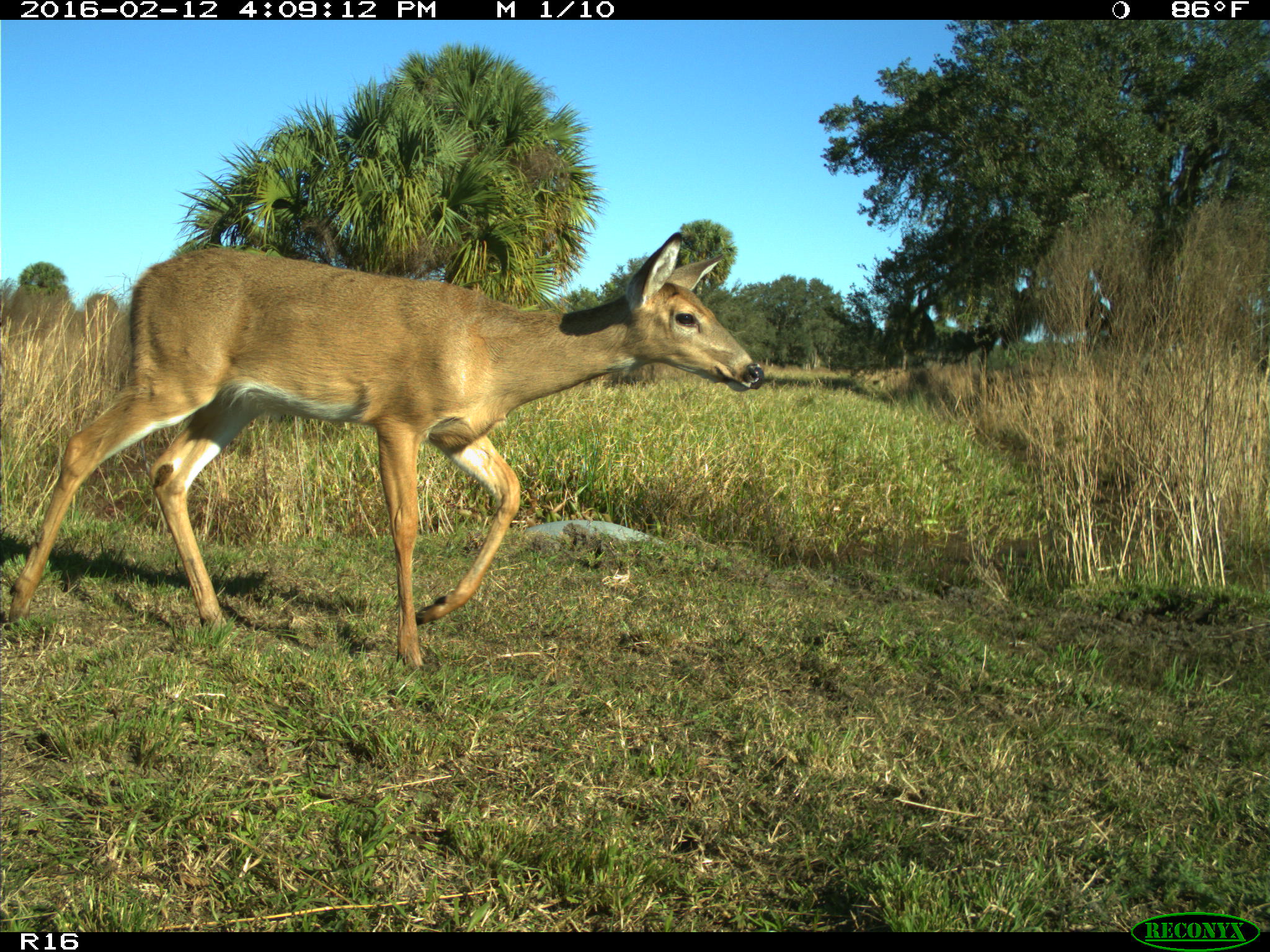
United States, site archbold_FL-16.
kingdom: Animalia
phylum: Chordata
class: Mammalia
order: Artiodactyla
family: Cervidae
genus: Odocoileus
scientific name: Odocoileus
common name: deer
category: unidentified deer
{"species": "unidentified deer (deer) (Odocoileus)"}